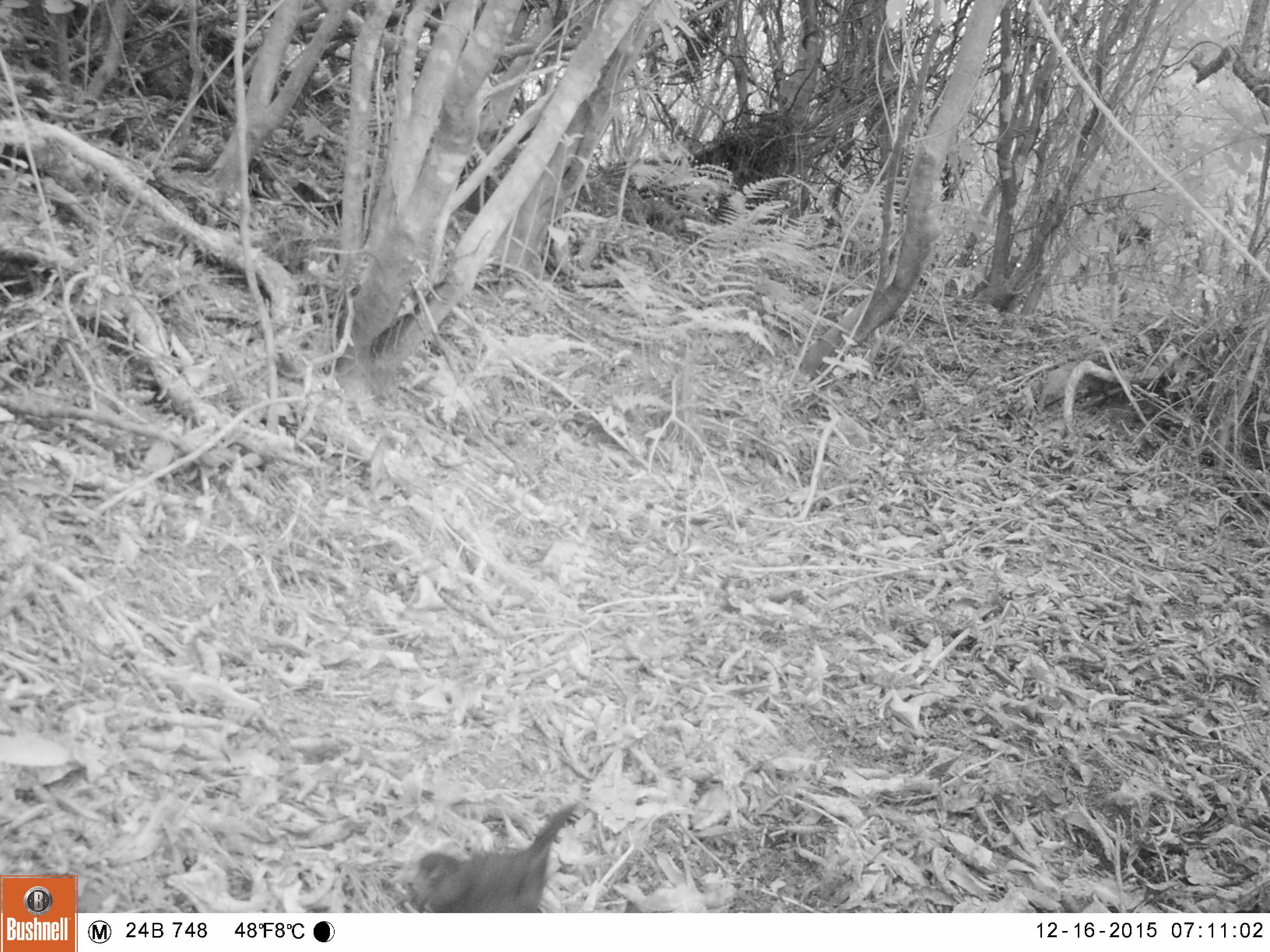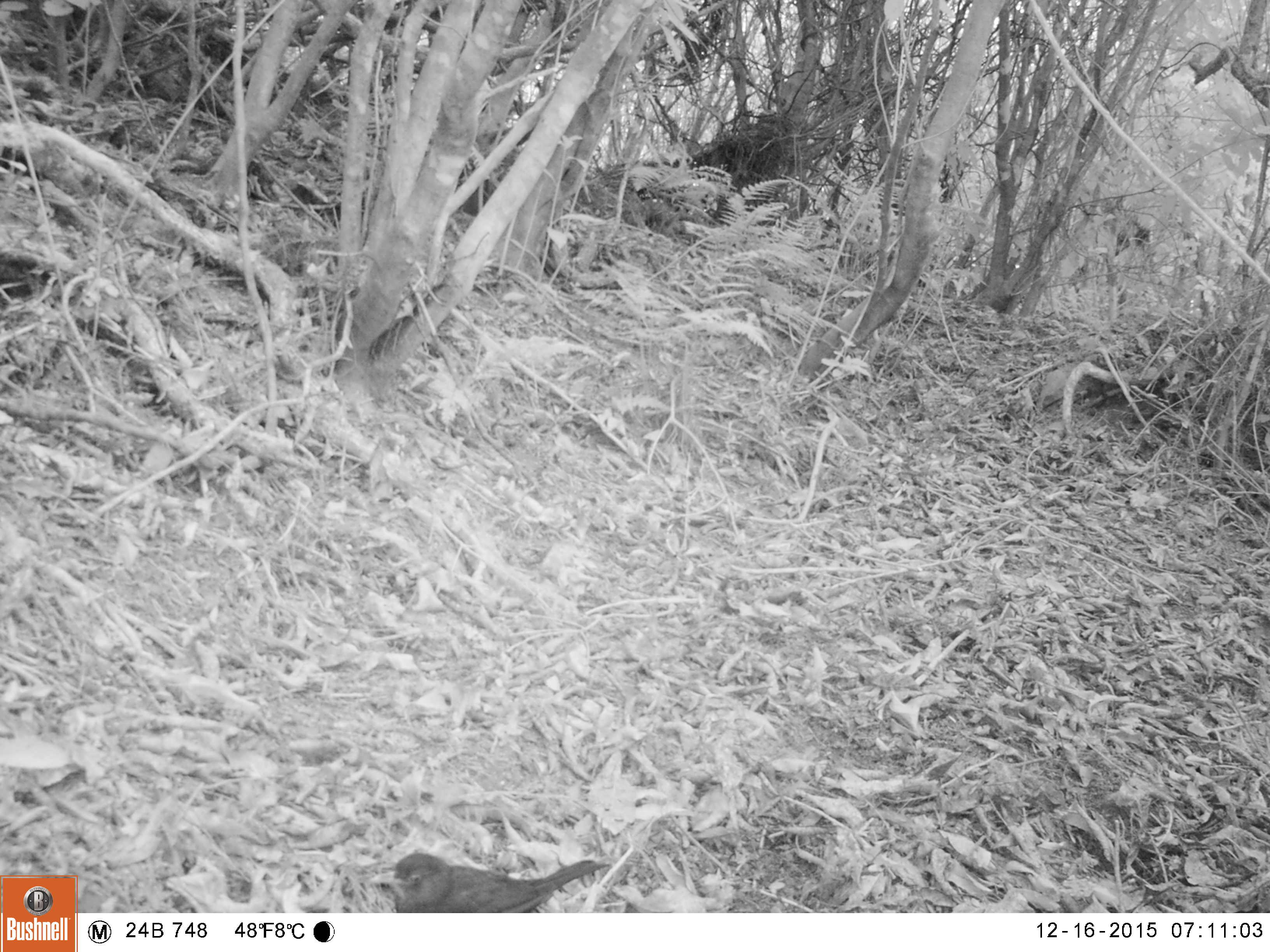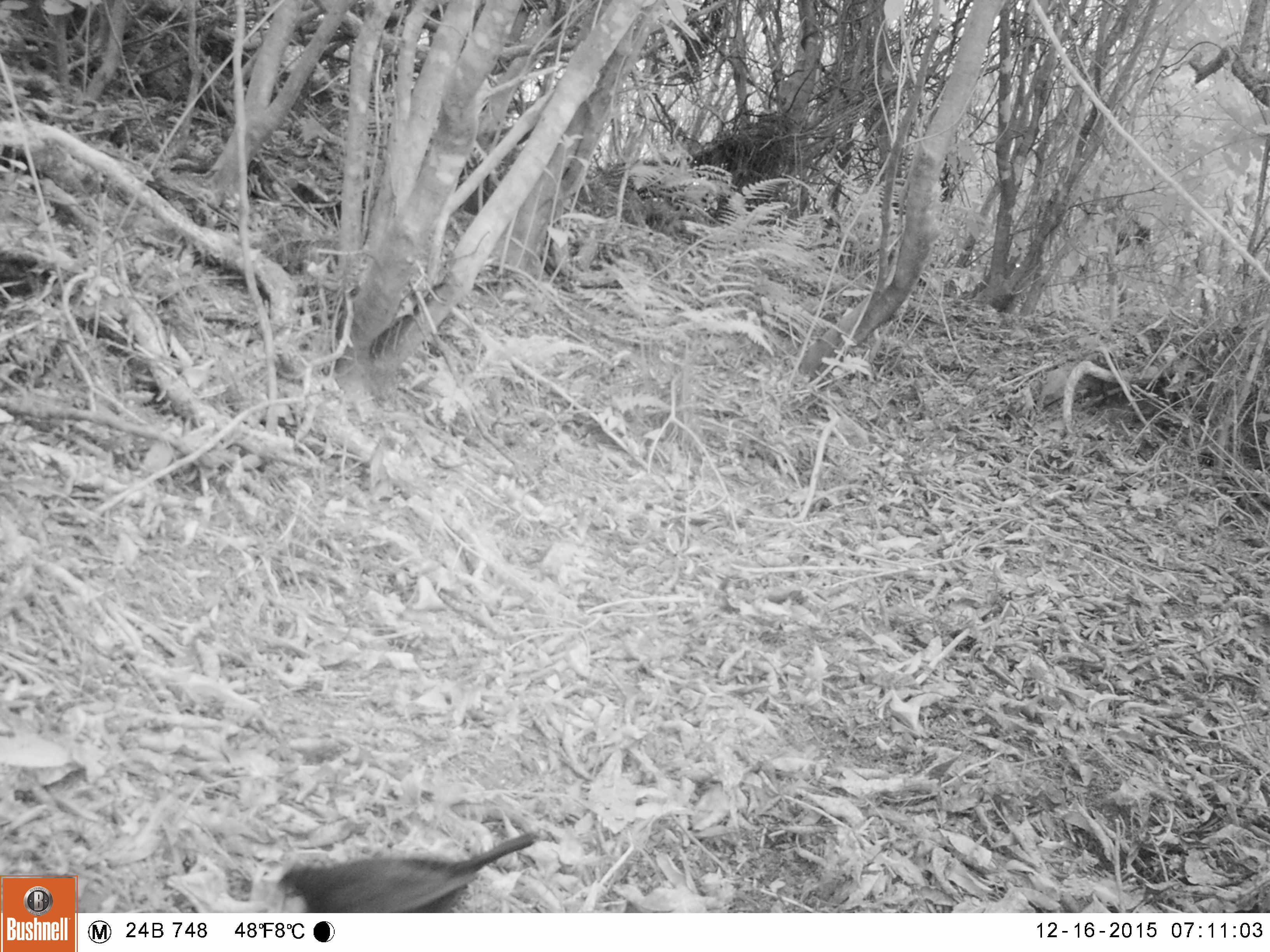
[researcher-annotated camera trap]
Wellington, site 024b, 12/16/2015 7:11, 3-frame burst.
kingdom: Animalia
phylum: Chordata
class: Aves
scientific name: Aves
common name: bird